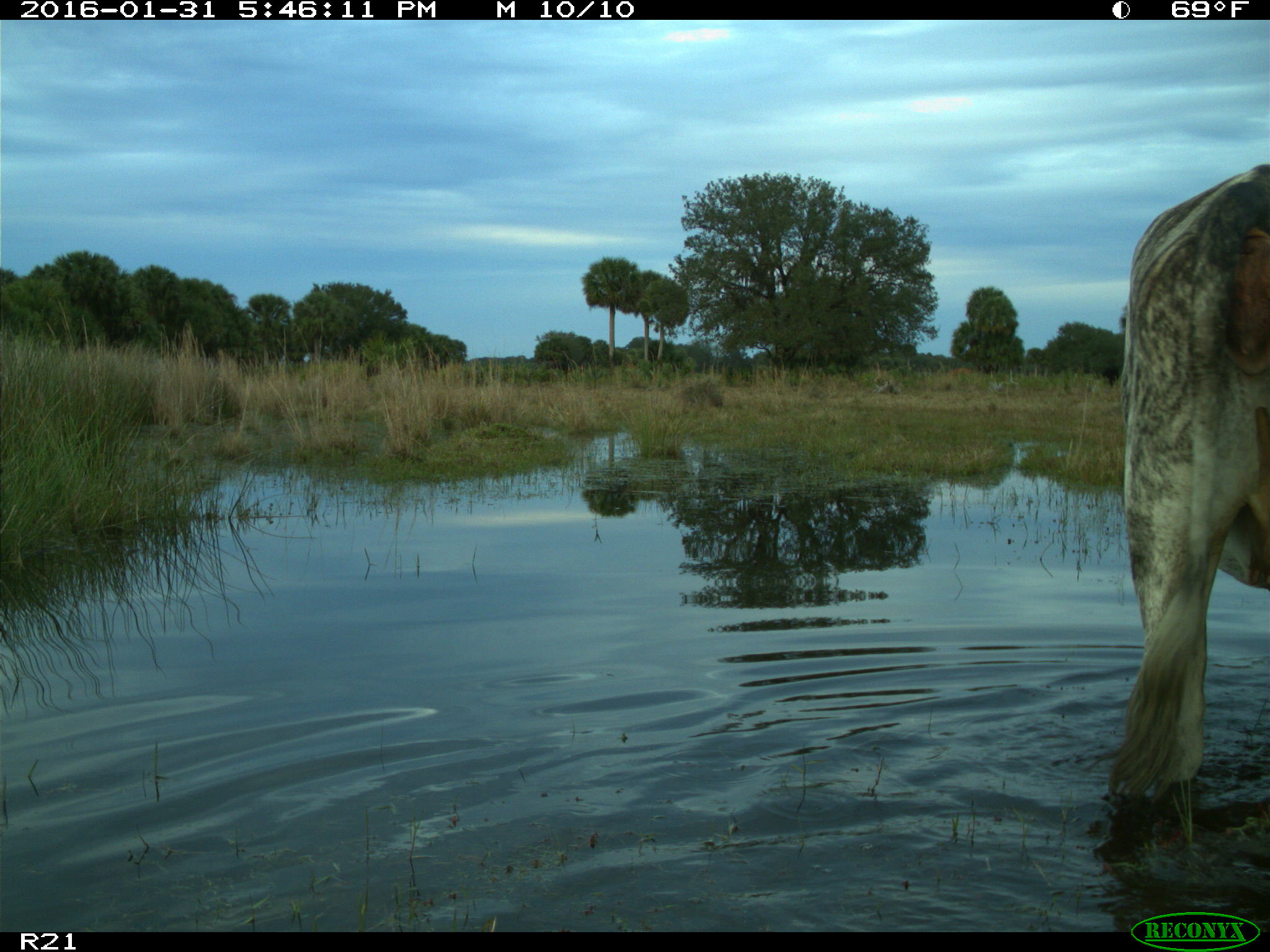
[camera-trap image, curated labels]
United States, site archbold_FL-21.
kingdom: Animalia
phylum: Chordata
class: Mammalia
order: Artiodactyla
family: Bovidae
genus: Bos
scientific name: Bos taurus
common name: domestic cow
Bos taurus (domestic cow).